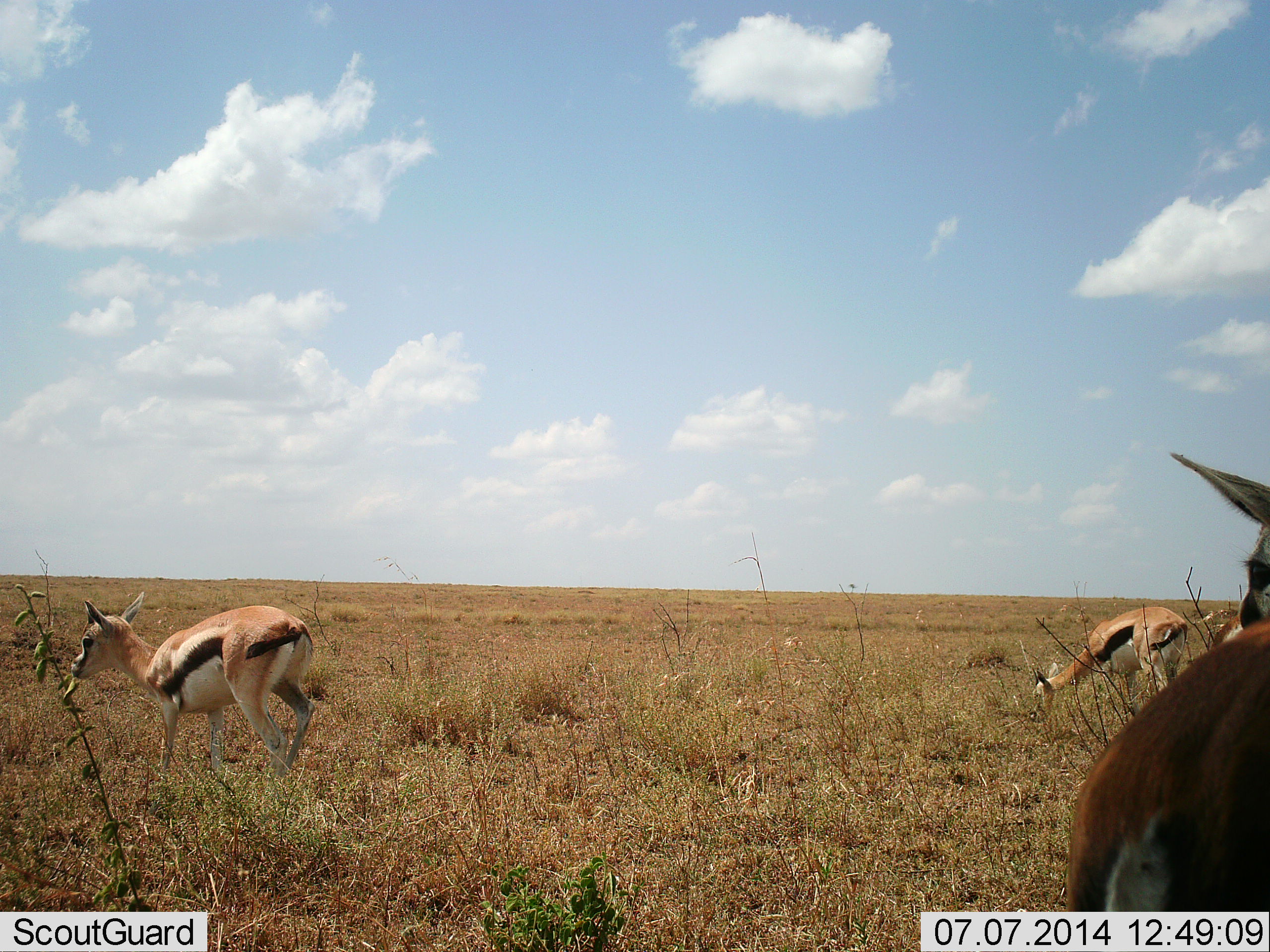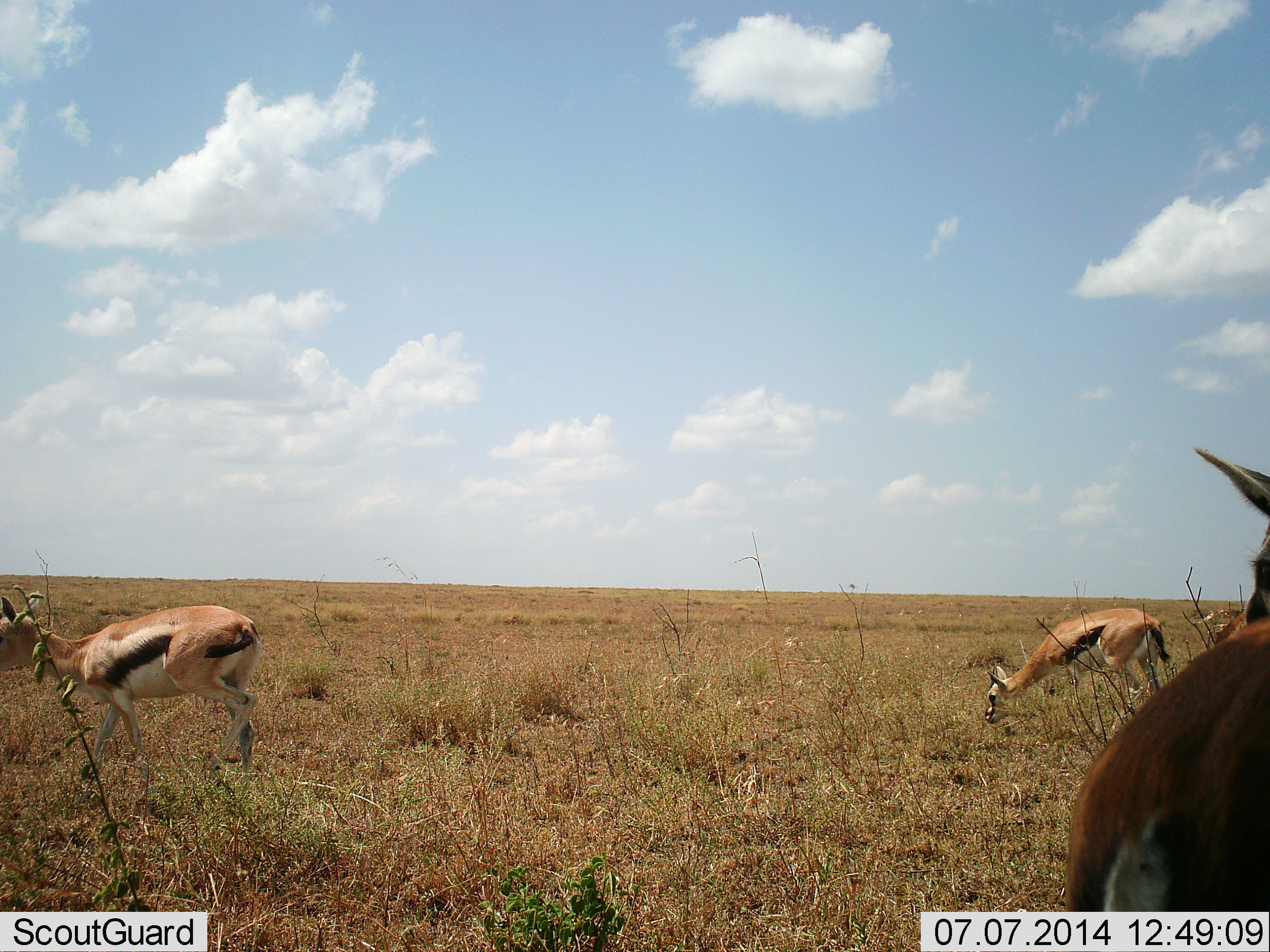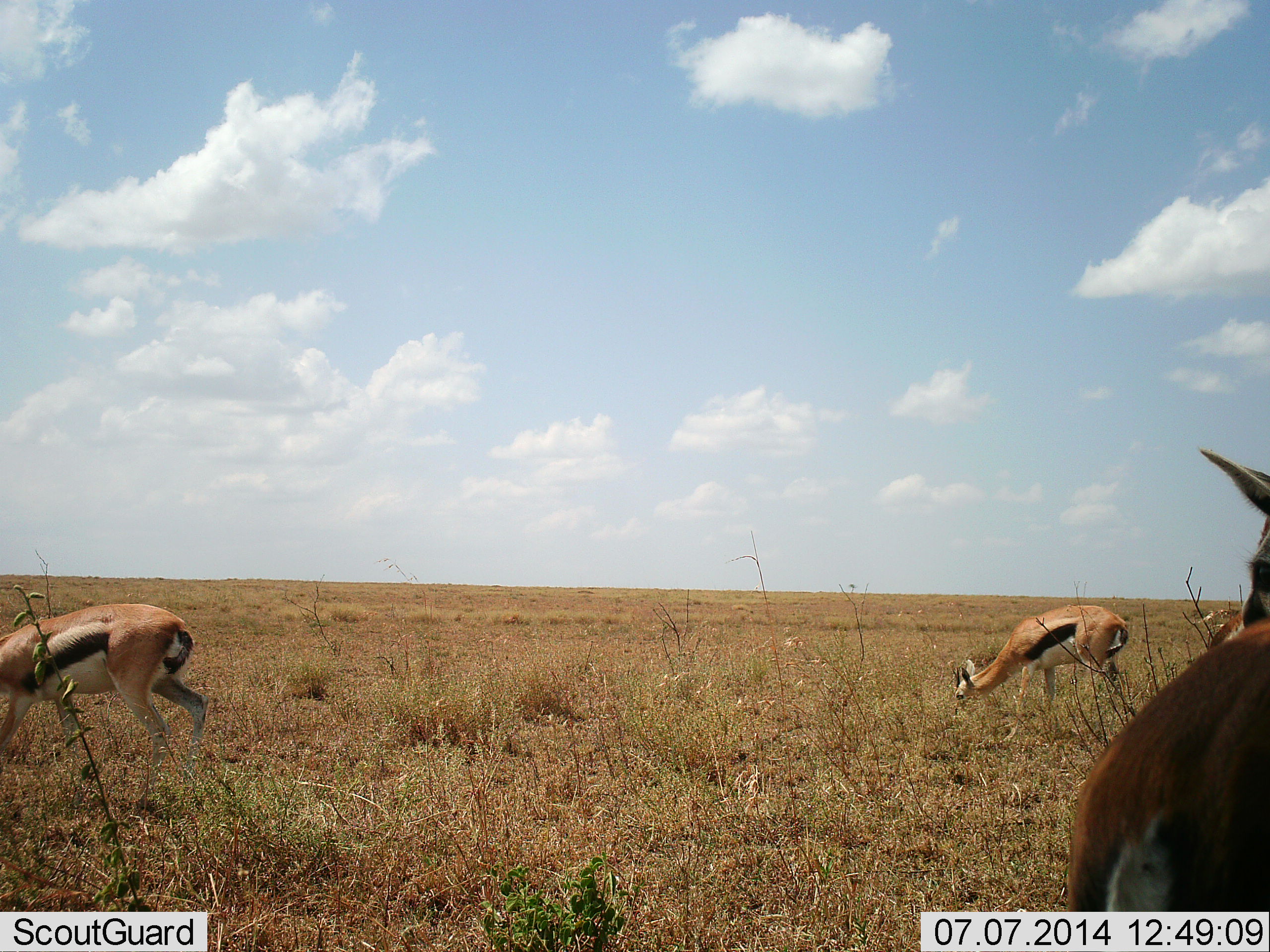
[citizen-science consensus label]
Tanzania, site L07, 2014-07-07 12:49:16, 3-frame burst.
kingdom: Animalia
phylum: Chordata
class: Mammalia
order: Artiodactyla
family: Bovidae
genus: Eudorcas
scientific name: Eudorcas thomsonii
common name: thomson's gazelle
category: gazellethomsons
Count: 3.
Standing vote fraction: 50%.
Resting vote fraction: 0%.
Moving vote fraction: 60%.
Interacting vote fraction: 0%.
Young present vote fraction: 10%.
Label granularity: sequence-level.